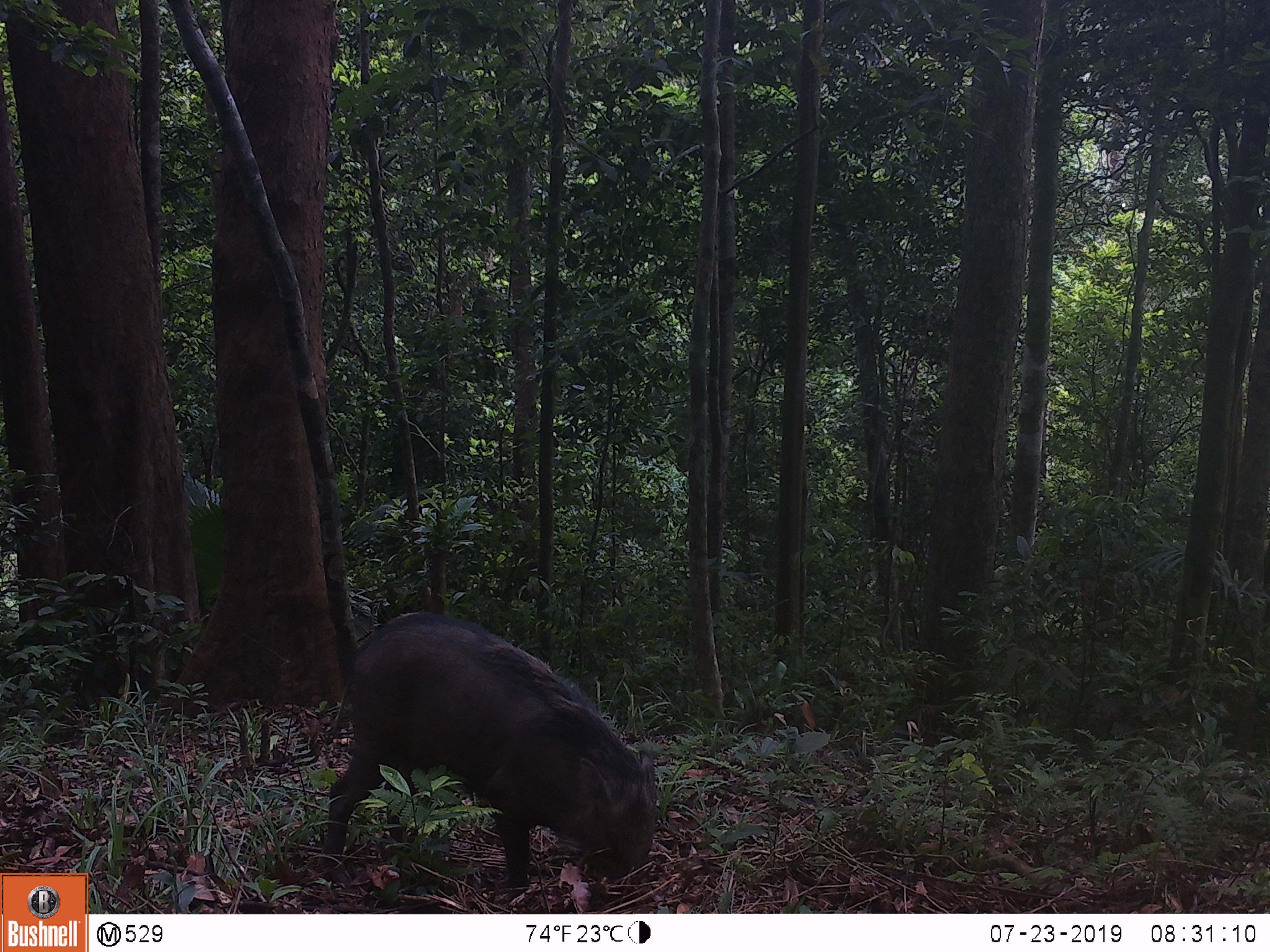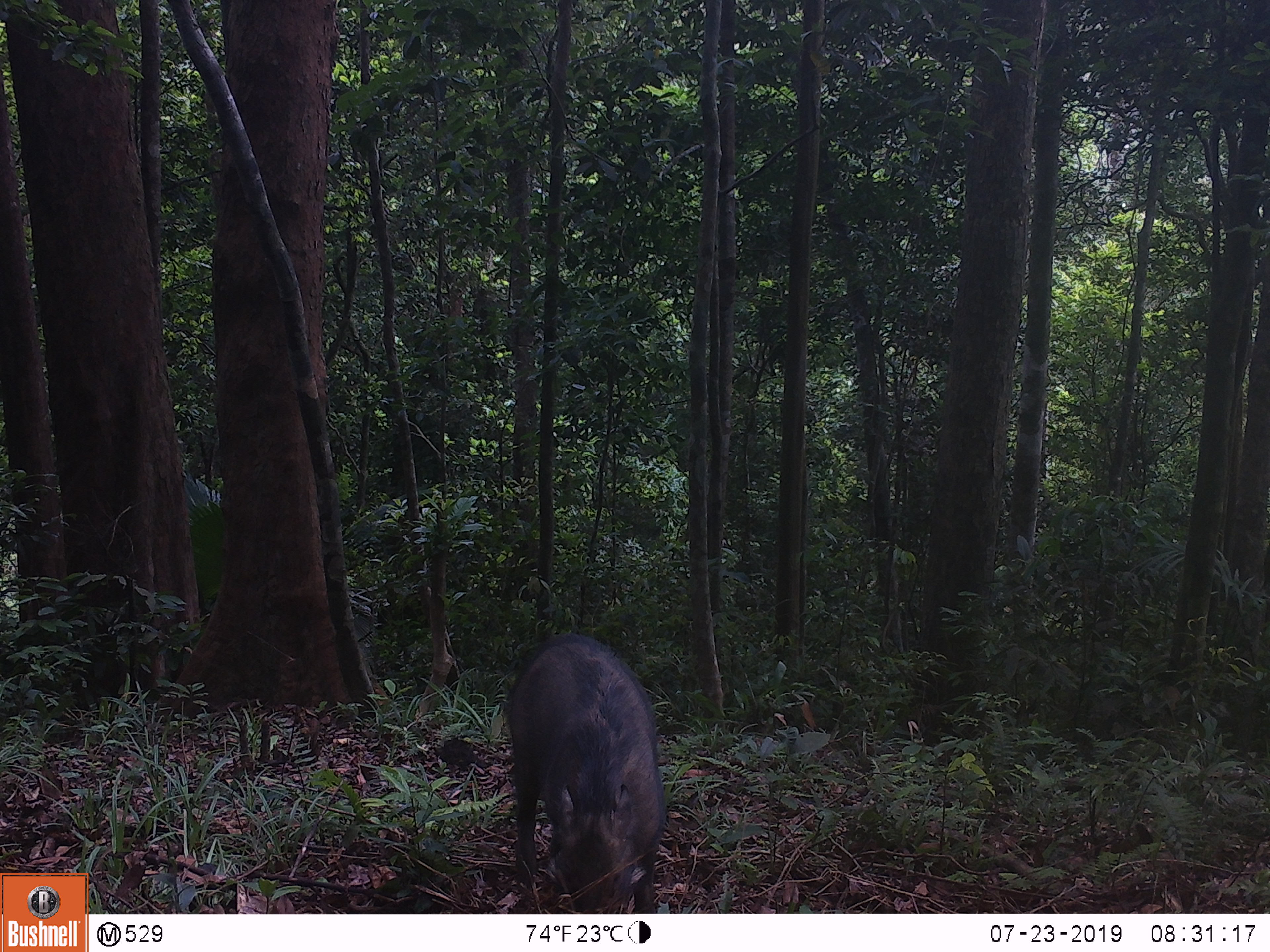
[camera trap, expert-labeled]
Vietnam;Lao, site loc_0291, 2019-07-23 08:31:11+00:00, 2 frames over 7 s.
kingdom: Animalia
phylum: Chordata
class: Mammalia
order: Artiodactyla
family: Suidae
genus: Sus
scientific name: Sus scrofa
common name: eurasian wild pig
Eurasian wild pig (Sus scrofa). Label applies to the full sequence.